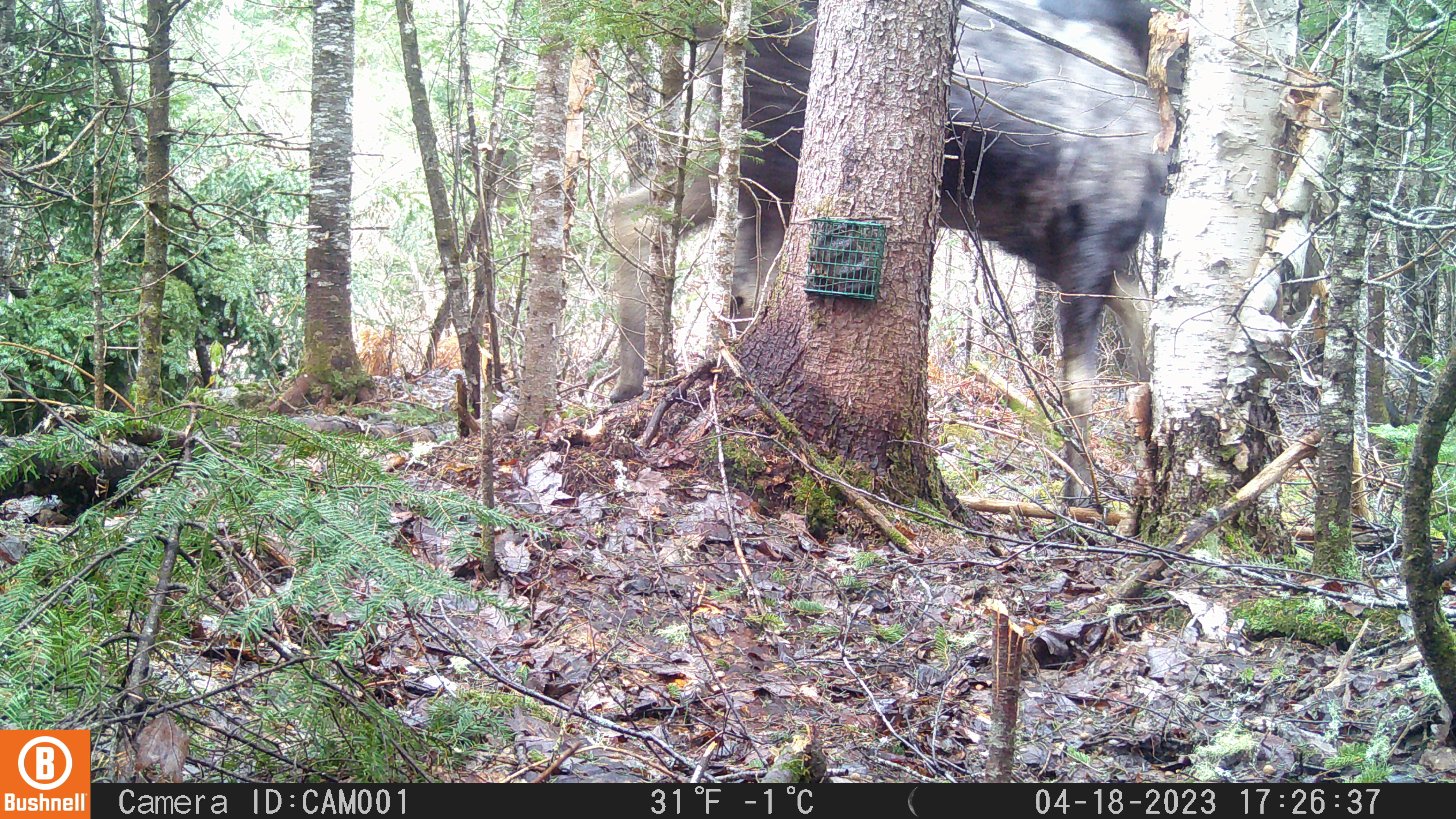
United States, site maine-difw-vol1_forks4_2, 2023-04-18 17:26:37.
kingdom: Animalia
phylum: Chordata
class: Mammalia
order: Artiodactyla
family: Cervidae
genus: Alces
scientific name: Alces alces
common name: moose